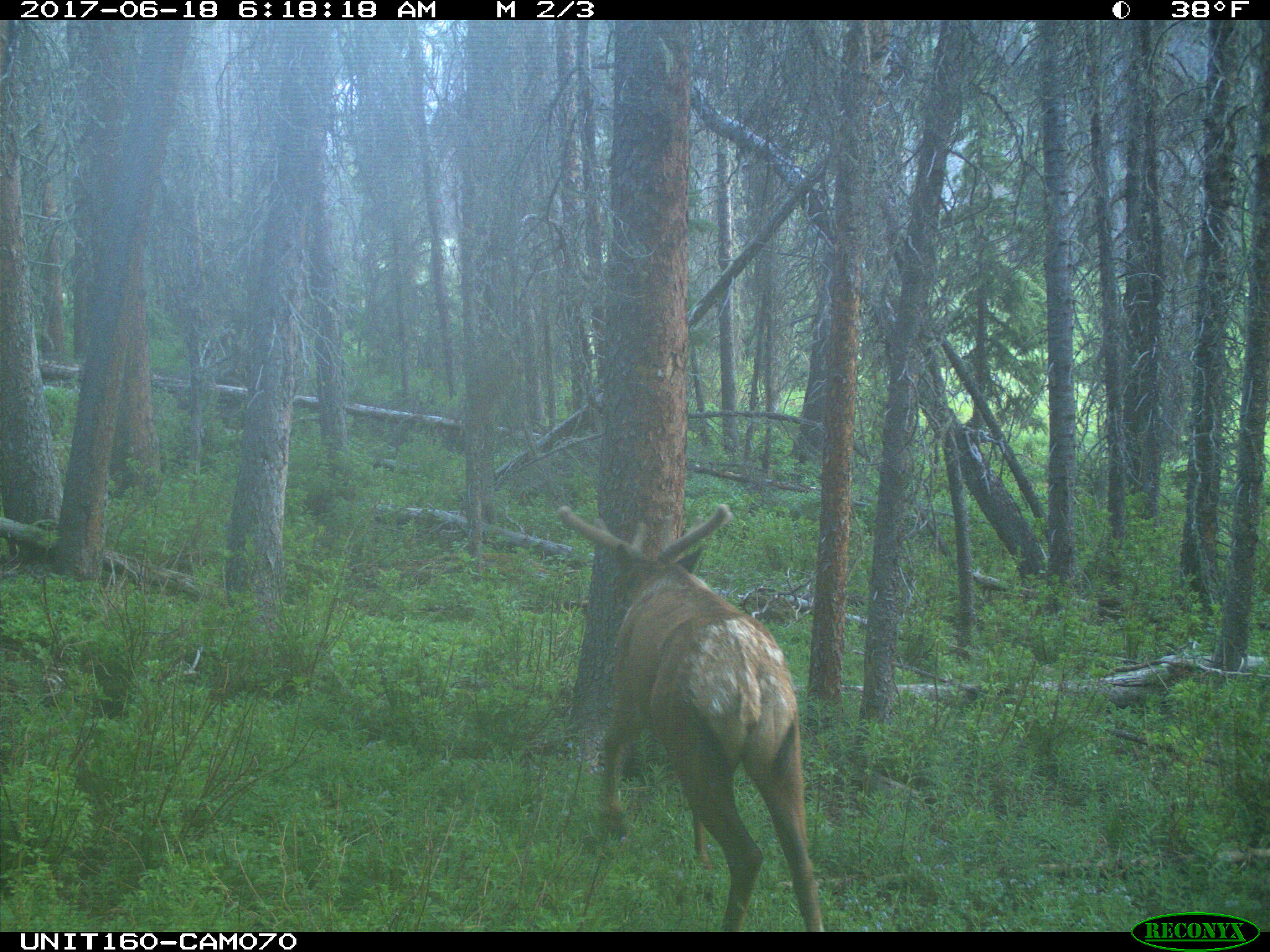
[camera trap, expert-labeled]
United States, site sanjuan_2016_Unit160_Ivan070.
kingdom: Animalia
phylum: Chordata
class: Mammalia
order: Artiodactyla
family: Cervidae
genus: Cervus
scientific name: Cervus elaphus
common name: red deer